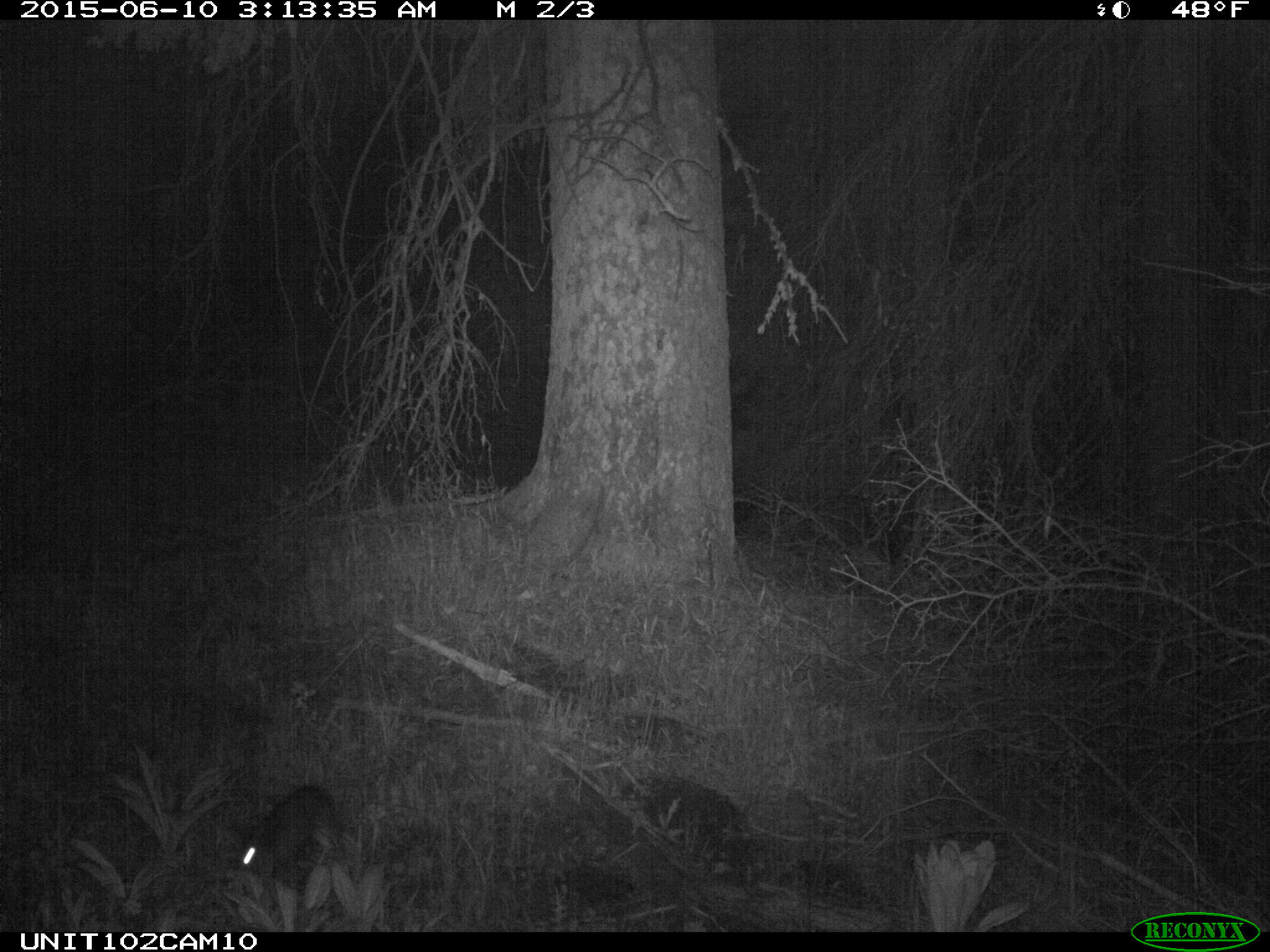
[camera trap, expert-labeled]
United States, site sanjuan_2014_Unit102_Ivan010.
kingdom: Animalia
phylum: Chordata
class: Mammalia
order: Lagomorpha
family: Leporidae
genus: Lepus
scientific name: Lepus americanus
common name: snowshoe hare